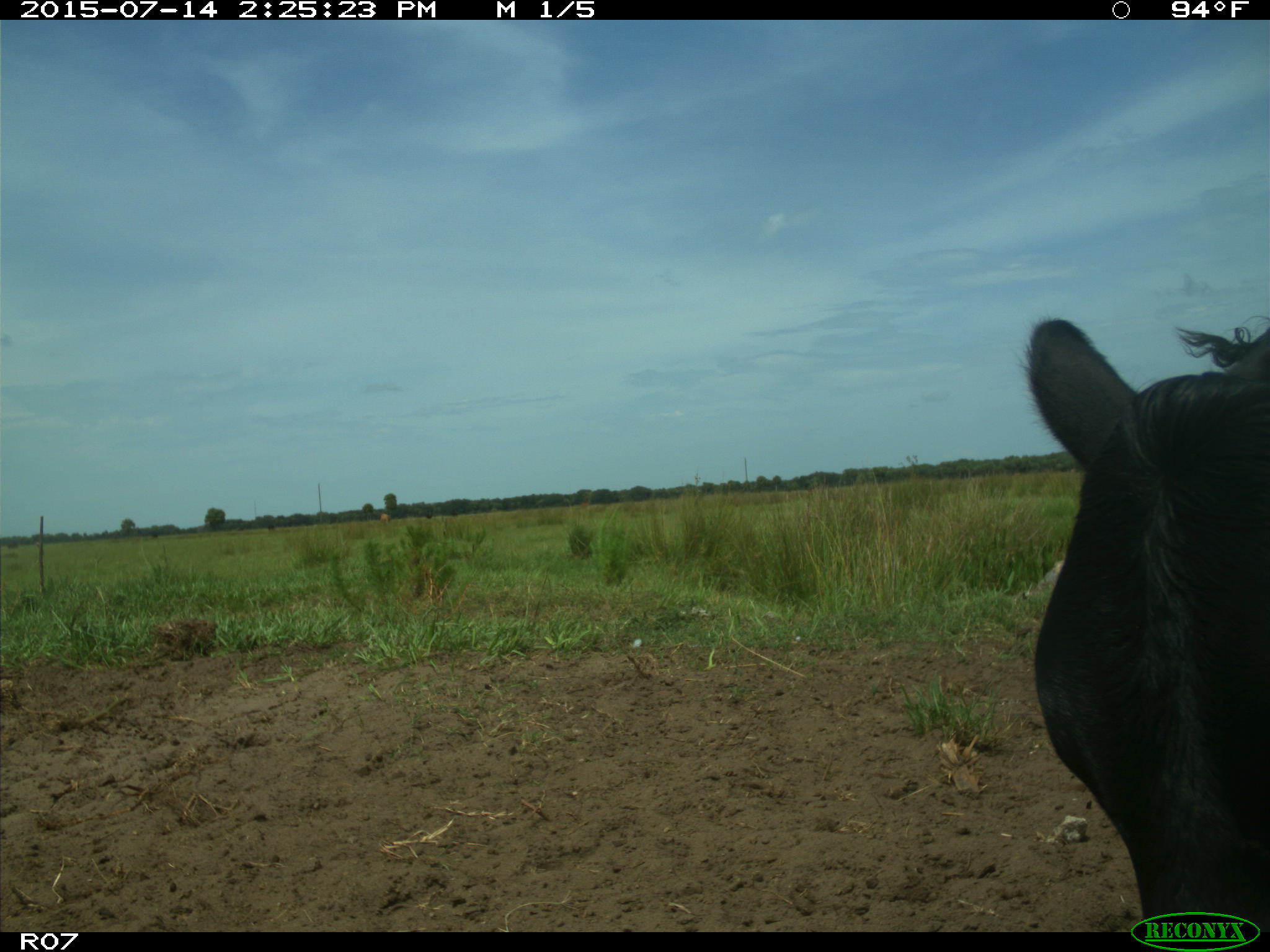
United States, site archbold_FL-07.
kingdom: Animalia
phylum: Chordata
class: Mammalia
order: Artiodactyla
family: Bovidae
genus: Bos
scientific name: Bos taurus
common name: domestic cow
Bos taurus (domestic cow).